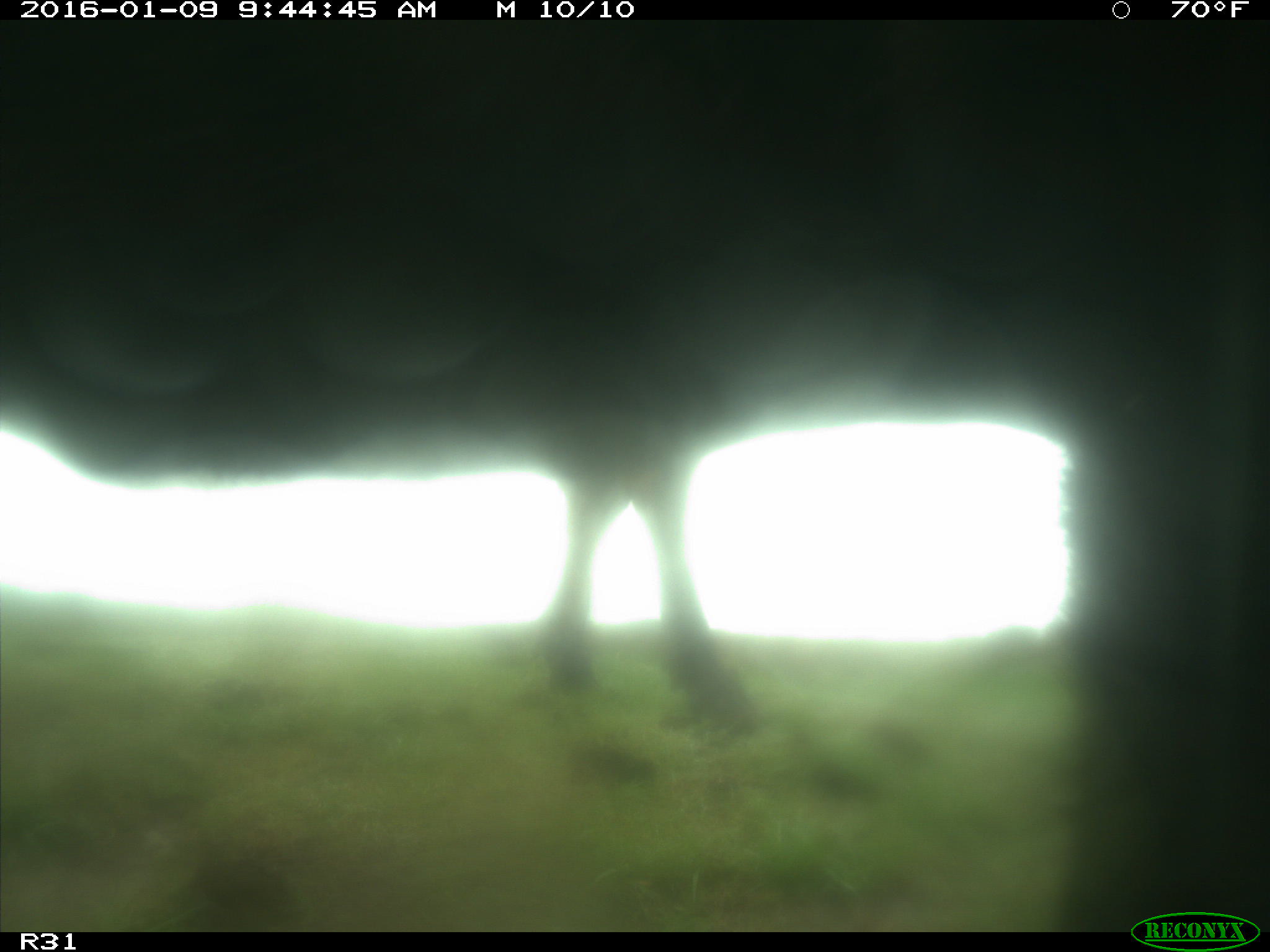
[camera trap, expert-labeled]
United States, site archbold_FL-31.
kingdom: Animalia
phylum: Chordata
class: Mammalia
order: Artiodactyla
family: Bovidae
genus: Bos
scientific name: Bos taurus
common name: domestic cow